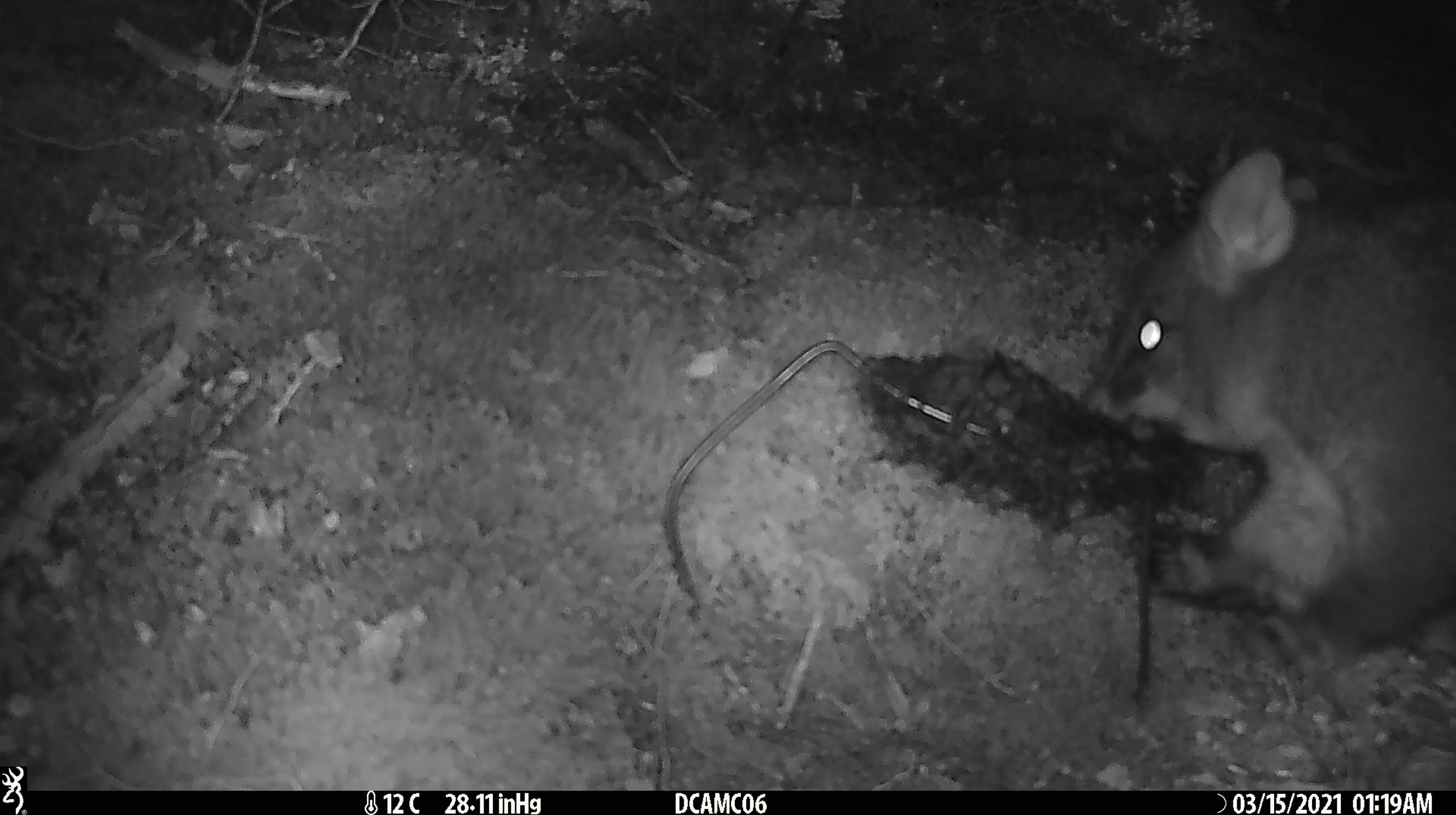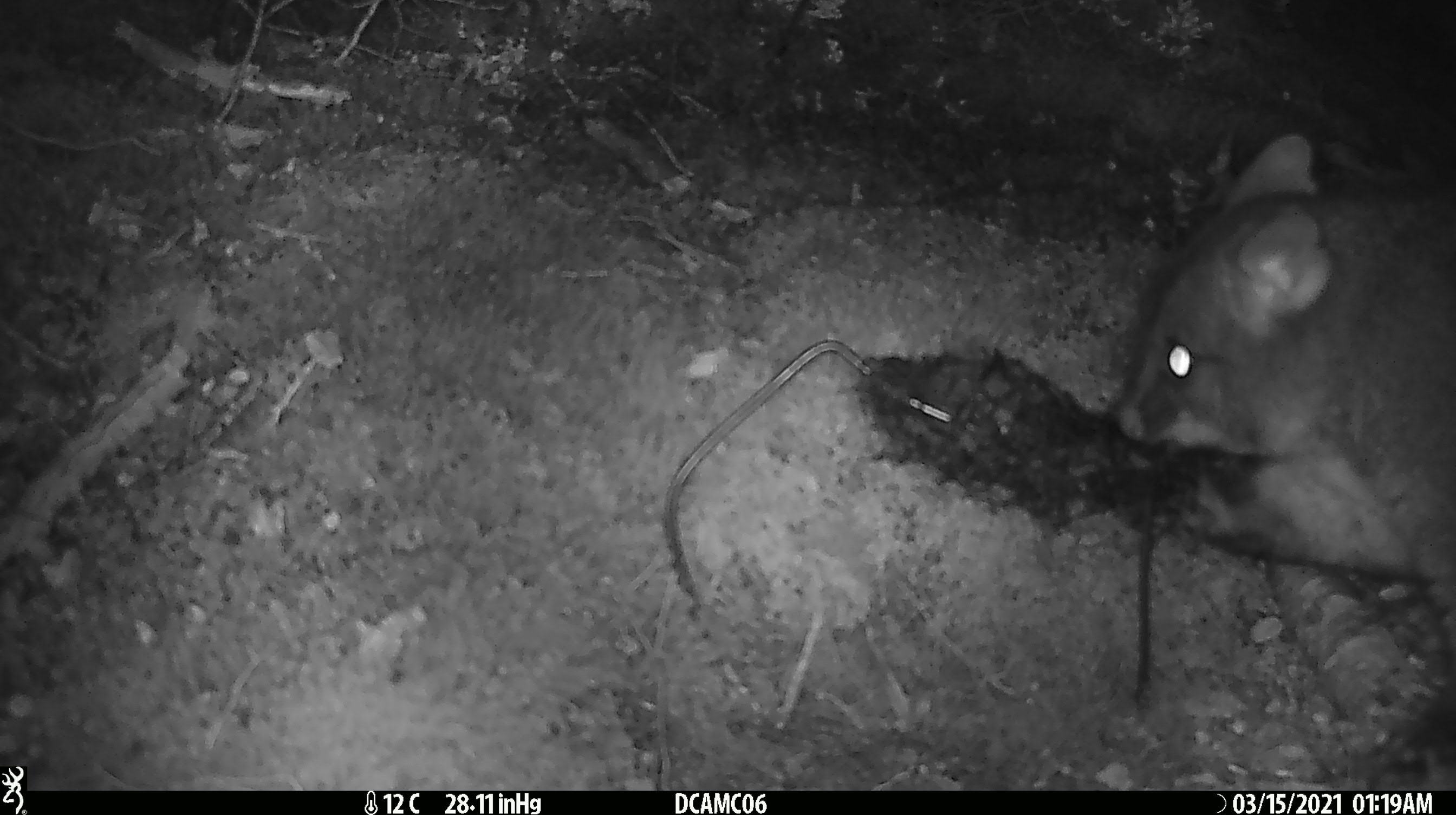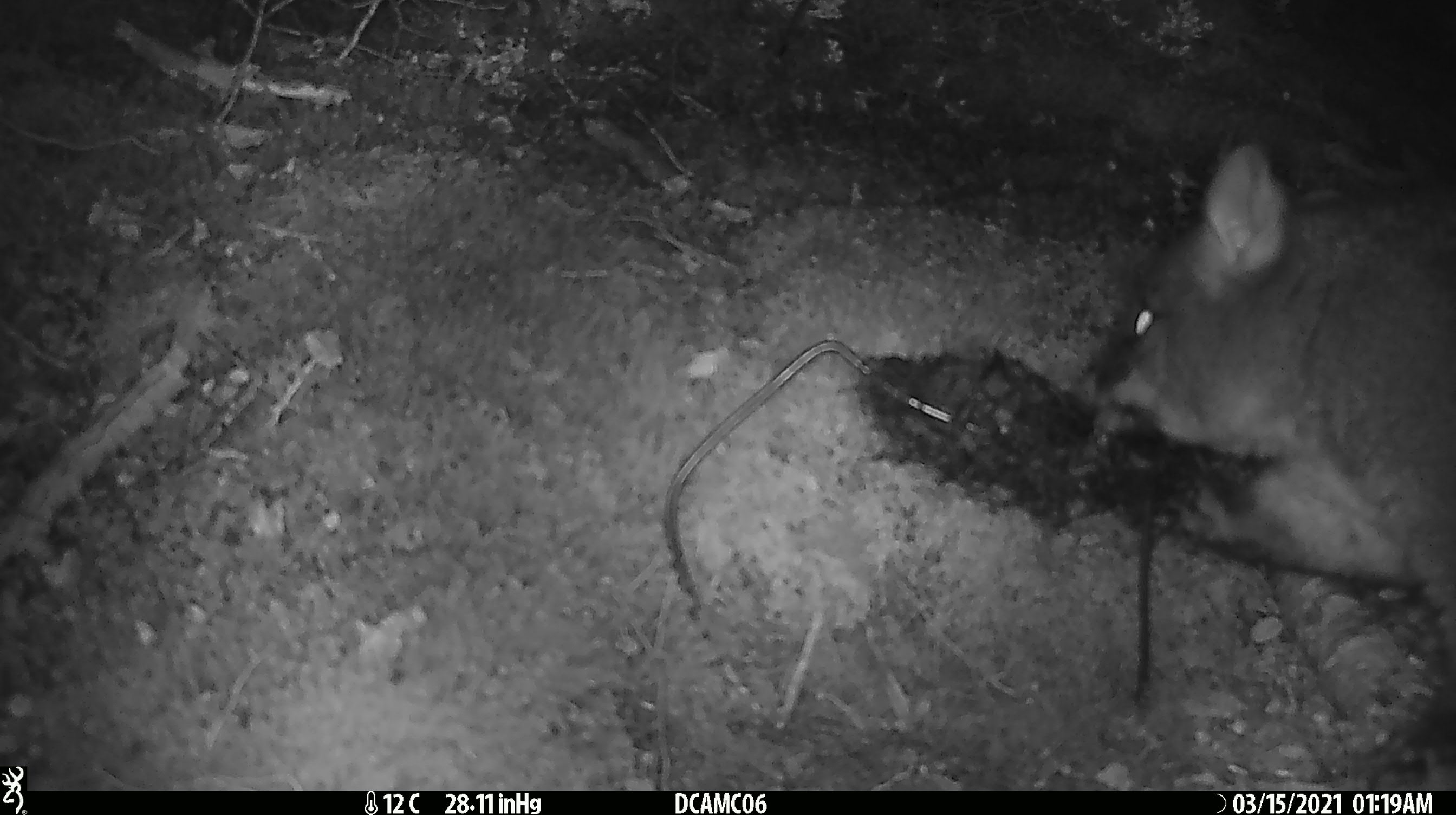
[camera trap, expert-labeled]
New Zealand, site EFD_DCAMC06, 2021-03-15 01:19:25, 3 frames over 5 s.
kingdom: Animalia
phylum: Chordata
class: Mammalia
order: Diprotodontia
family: Phalangeridae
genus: Trichosurus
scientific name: Trichosurus vulpecula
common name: common brushtail possum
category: possum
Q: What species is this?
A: Possum (common brushtail possum) (Trichosurus vulpecula).